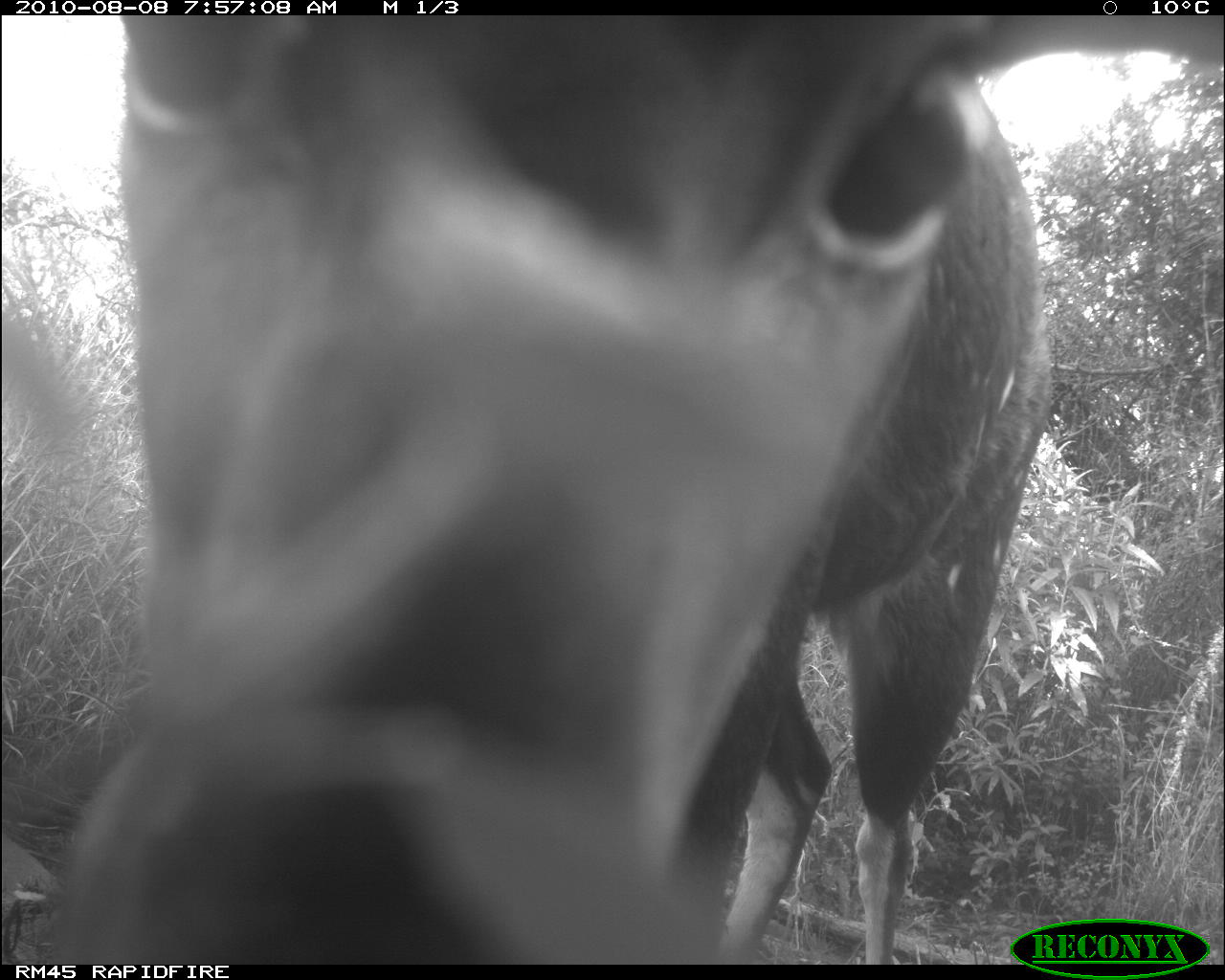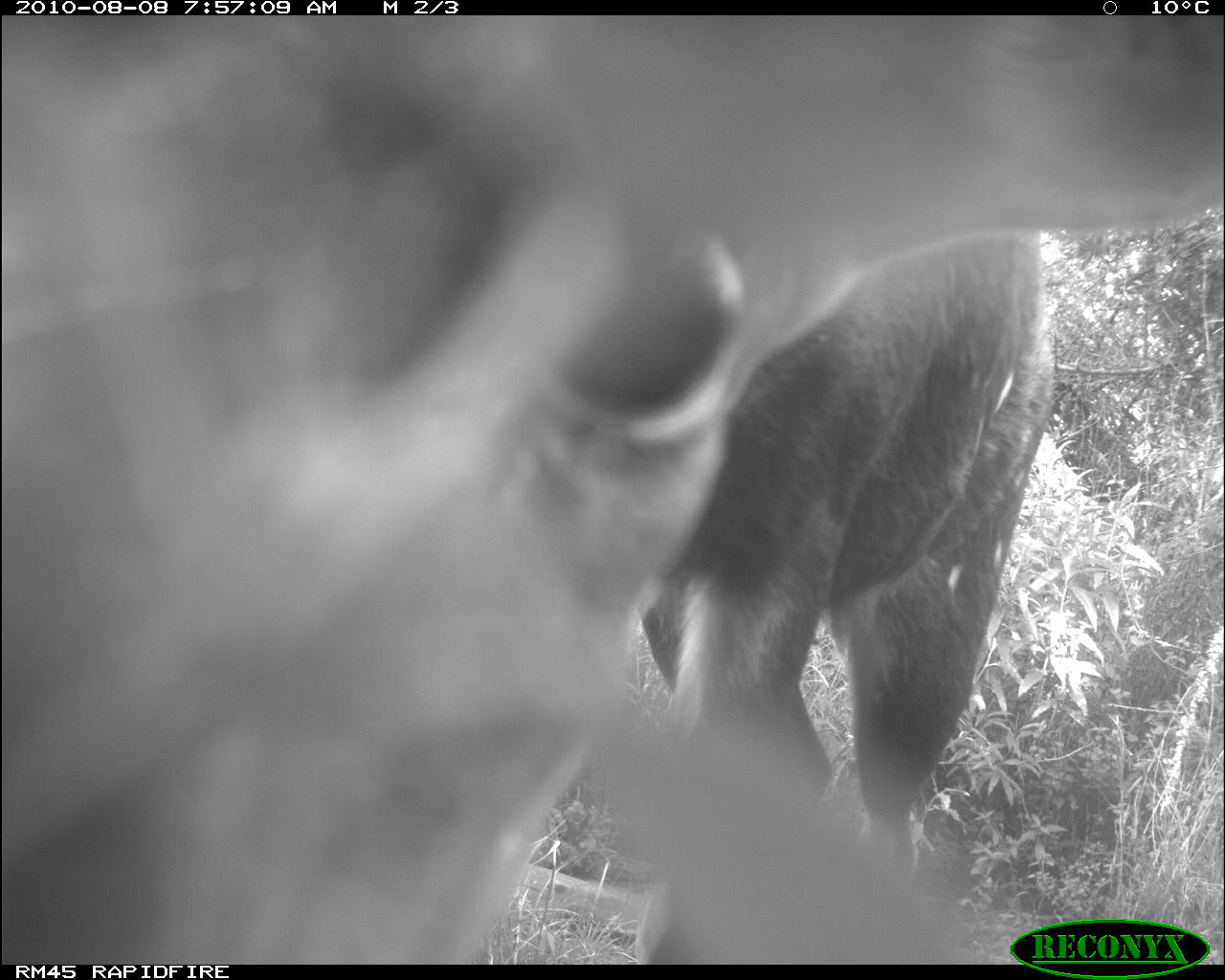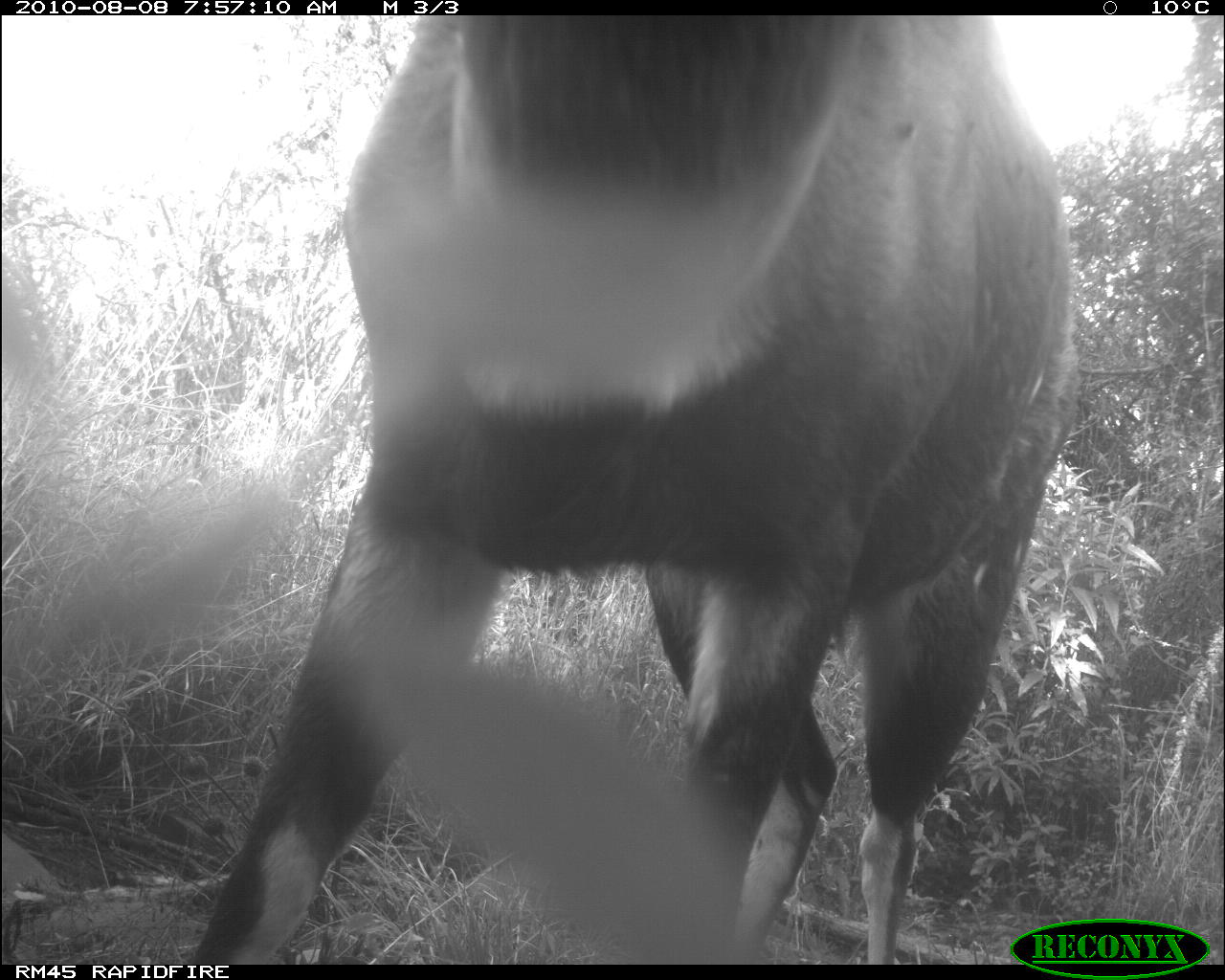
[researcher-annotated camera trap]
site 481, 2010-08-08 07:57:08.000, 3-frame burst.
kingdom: Animalia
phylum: Chordata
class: Mammalia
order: Artiodactyla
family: Bovidae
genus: Tragelaphus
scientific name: Tragelaphus scriptus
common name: bushbuck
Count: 1.